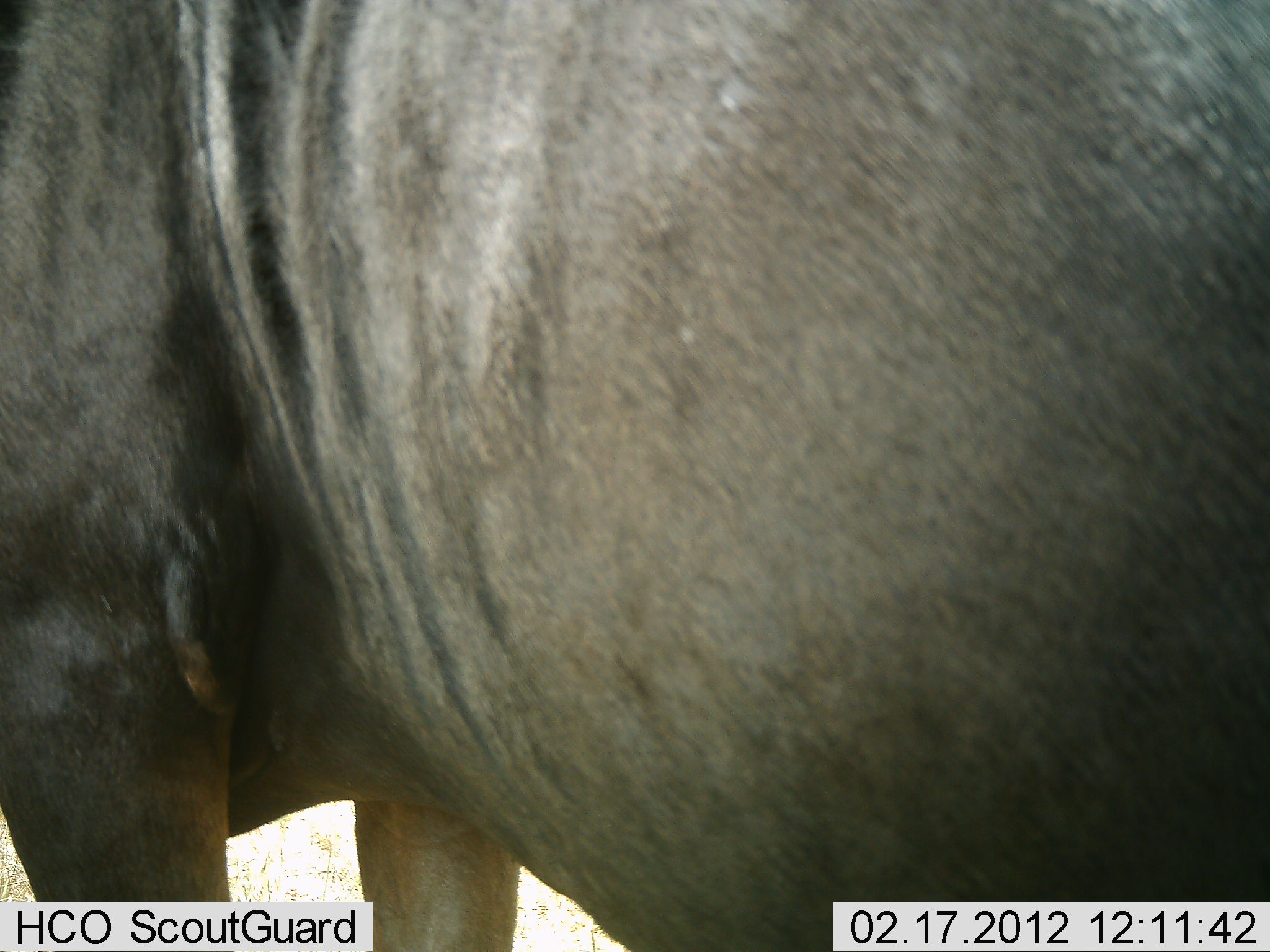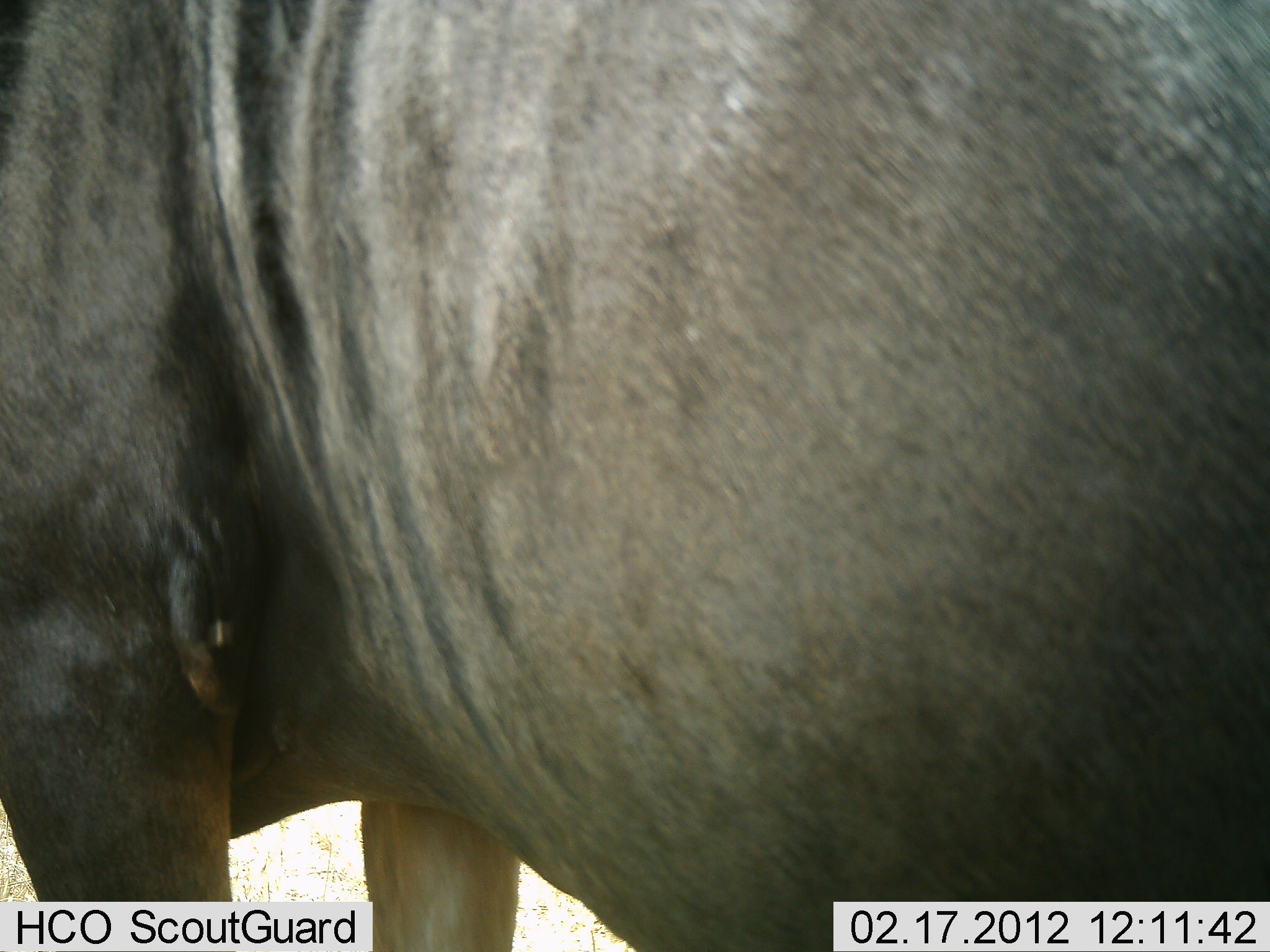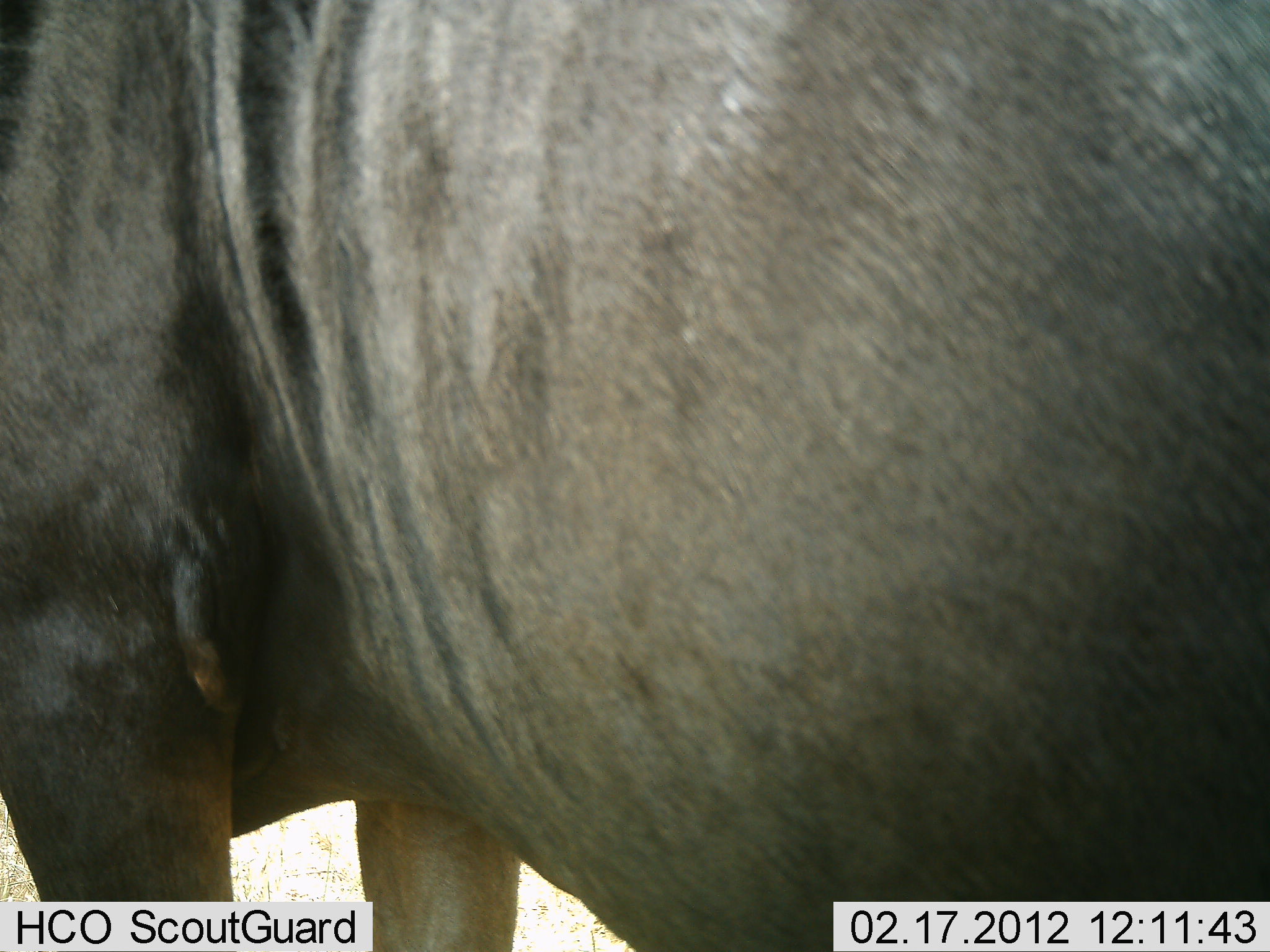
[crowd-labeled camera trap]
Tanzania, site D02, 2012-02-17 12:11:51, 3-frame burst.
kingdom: Animalia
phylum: Chordata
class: Mammalia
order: Artiodactyla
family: Bovidae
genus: Connochaetes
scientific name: Connochaetes taurinus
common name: blue wildebeest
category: wildebeest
Wildebeest (blue wildebeest) (Connochaetes taurinus), count 1. Behavior (volunteer vote fractions): standing 100%, resting 0%, moving 0%, interacting 0%. Young present (vote fraction): 0%. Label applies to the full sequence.